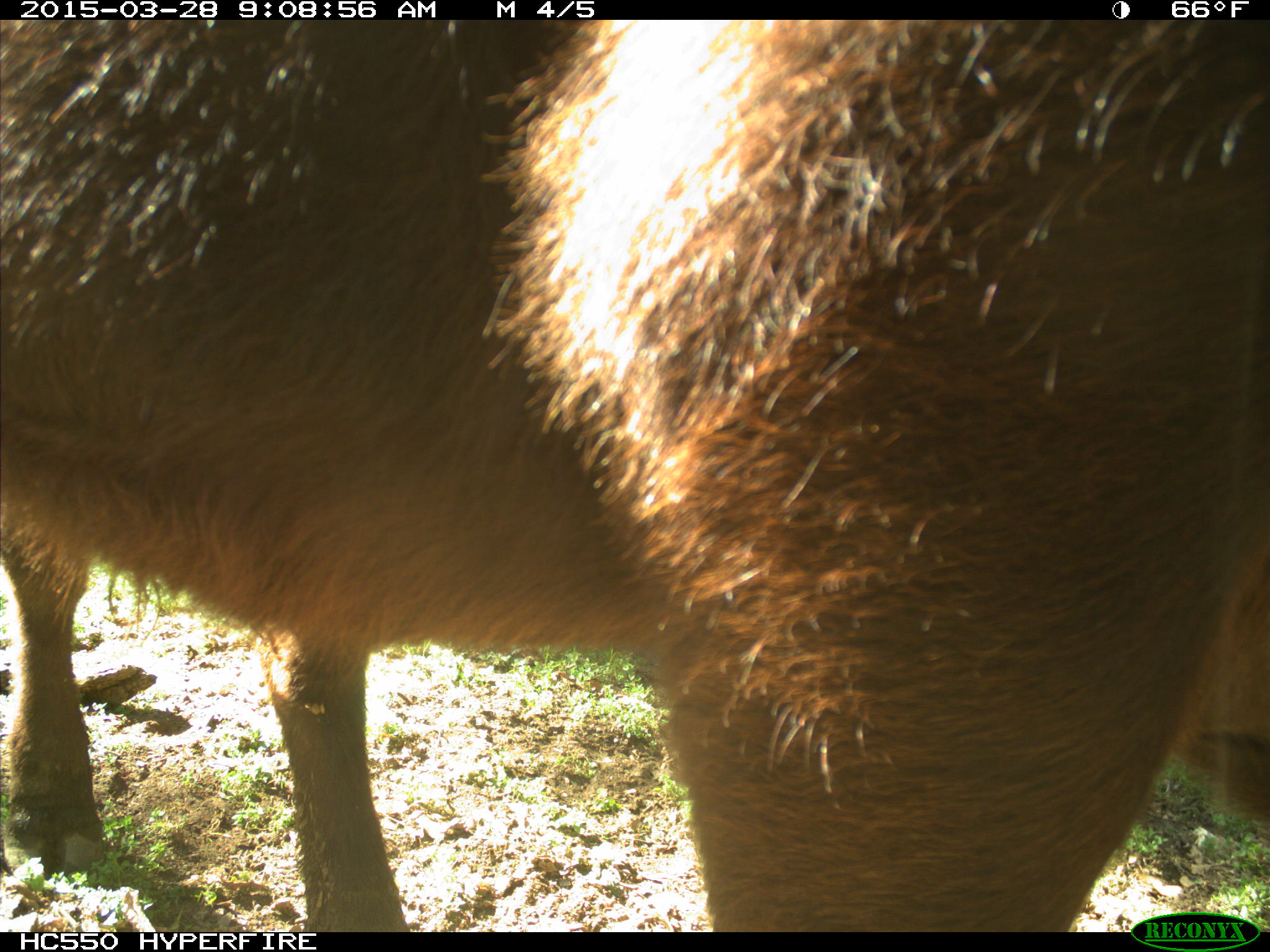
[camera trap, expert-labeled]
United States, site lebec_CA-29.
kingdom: Animalia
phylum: Chordata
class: Mammalia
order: Artiodactyla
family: Bovidae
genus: Bos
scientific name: Bos taurus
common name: domestic cow